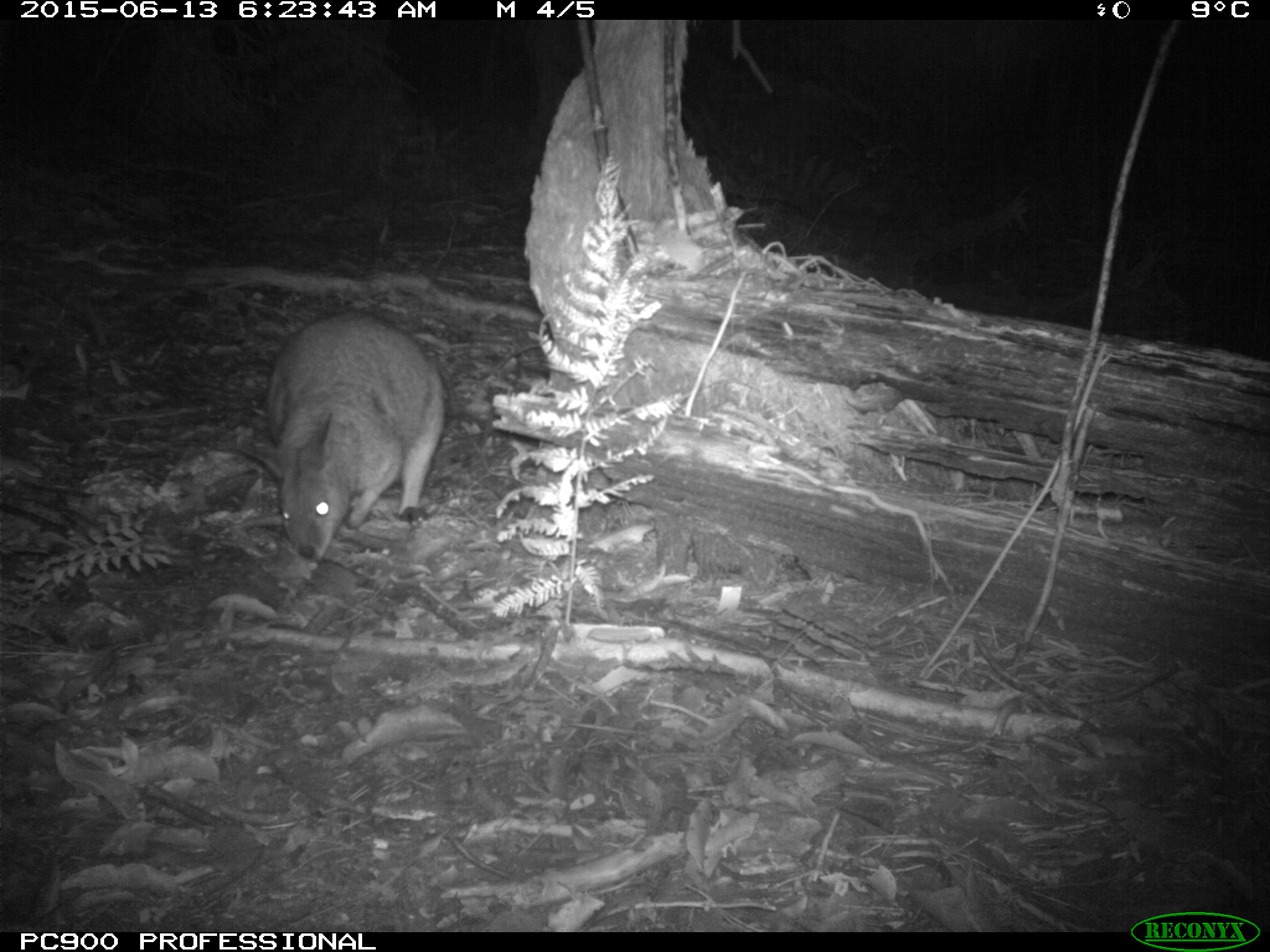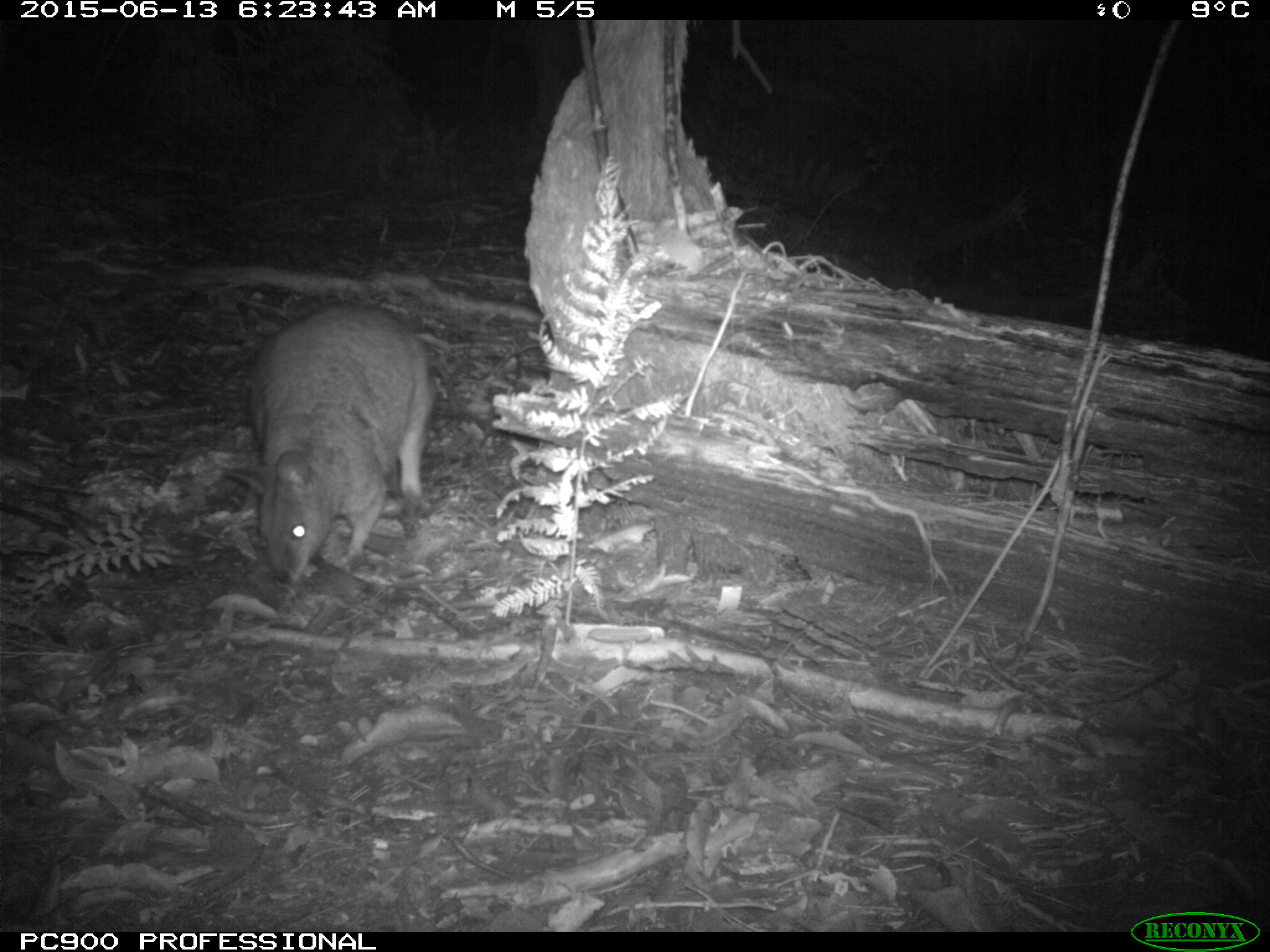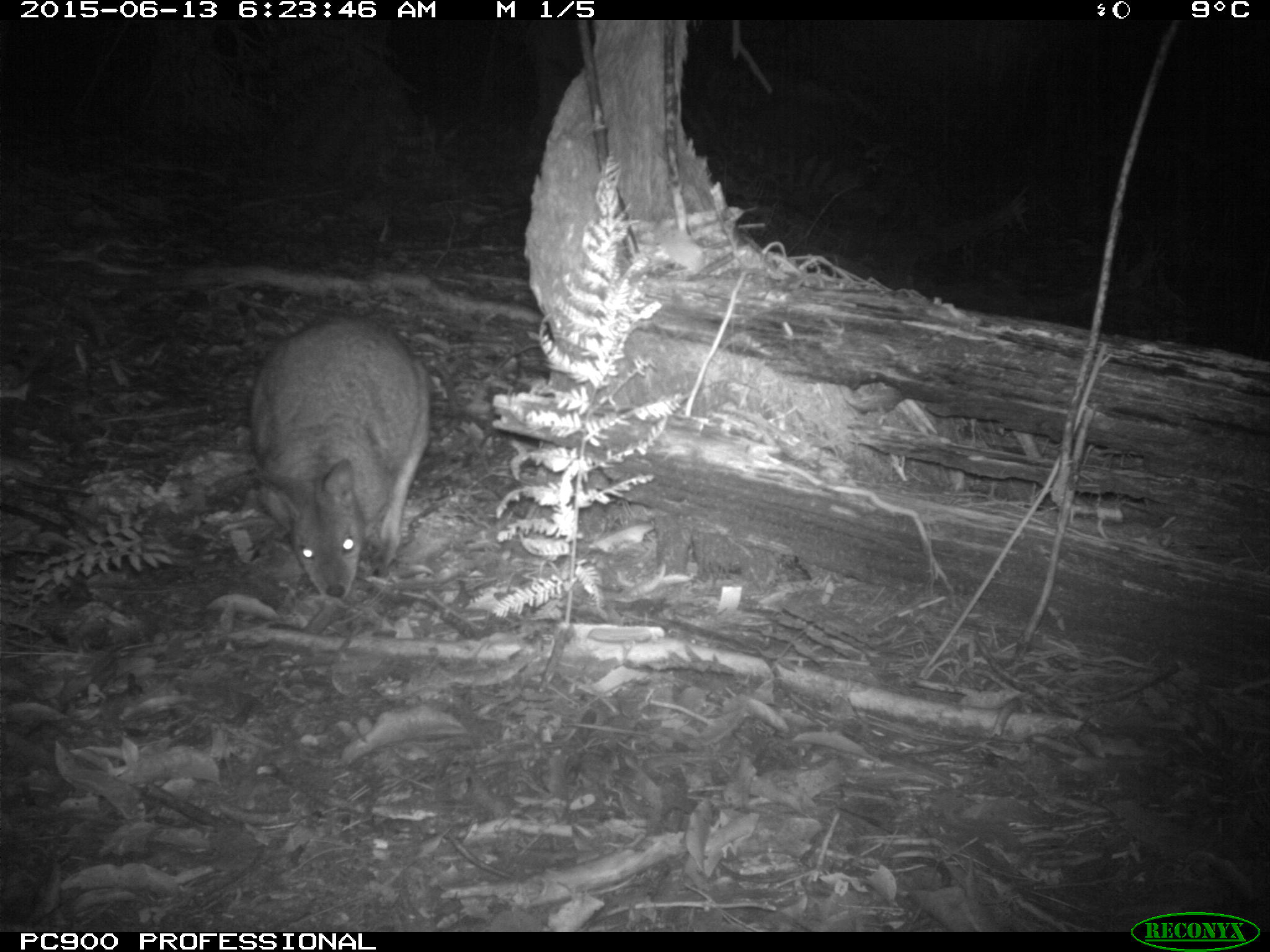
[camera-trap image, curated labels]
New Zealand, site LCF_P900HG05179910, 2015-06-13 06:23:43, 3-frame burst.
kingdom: Animalia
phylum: Chordata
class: Mammalia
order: Diprotodontia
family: Macropodidae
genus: Notamacropus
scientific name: Notamacropus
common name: wallaby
Wallaby (Notamacropus).